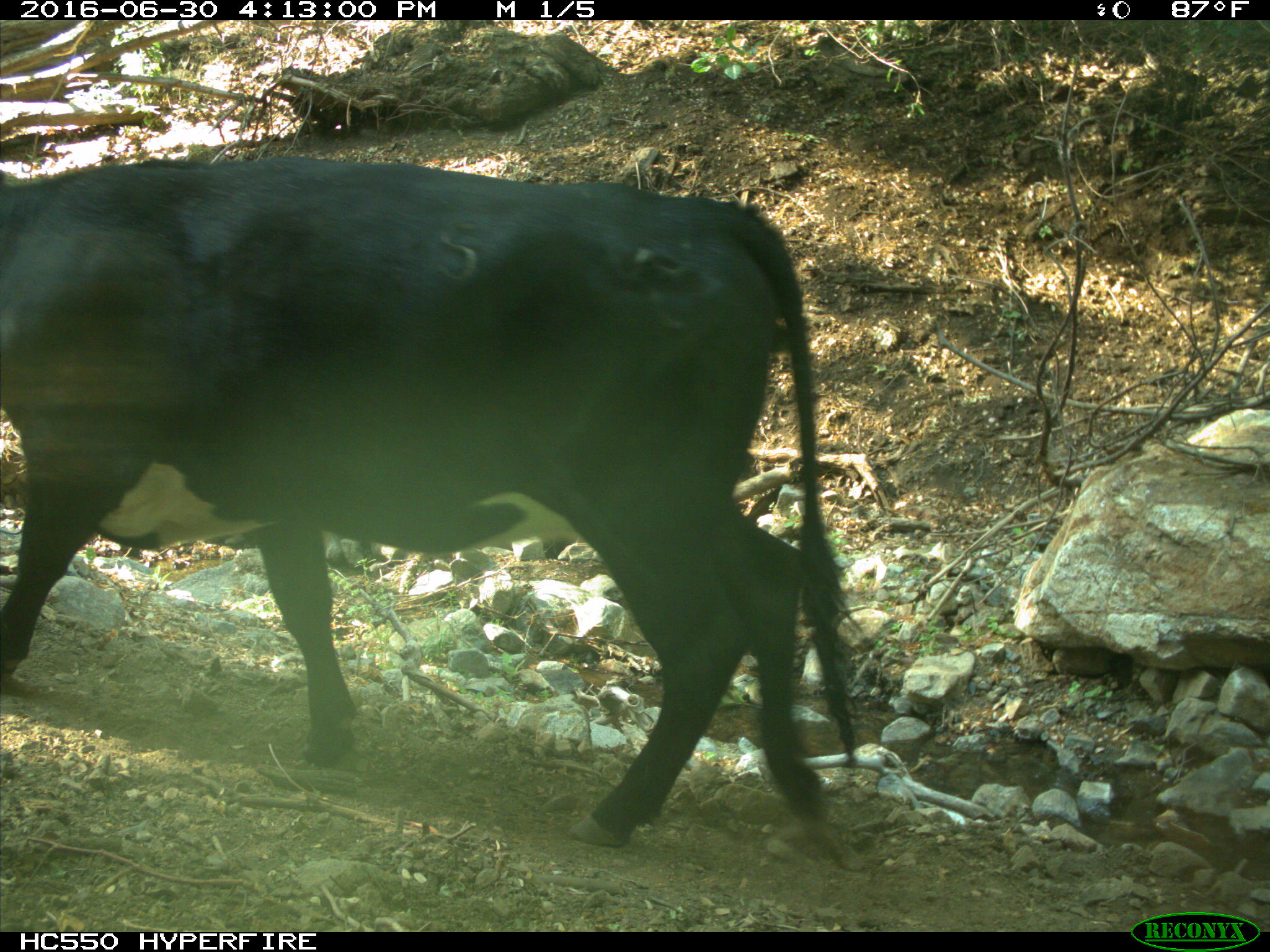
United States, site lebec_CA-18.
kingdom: Animalia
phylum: Chordata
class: Mammalia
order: Artiodactyla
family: Bovidae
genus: Bos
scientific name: Bos taurus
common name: domestic cow